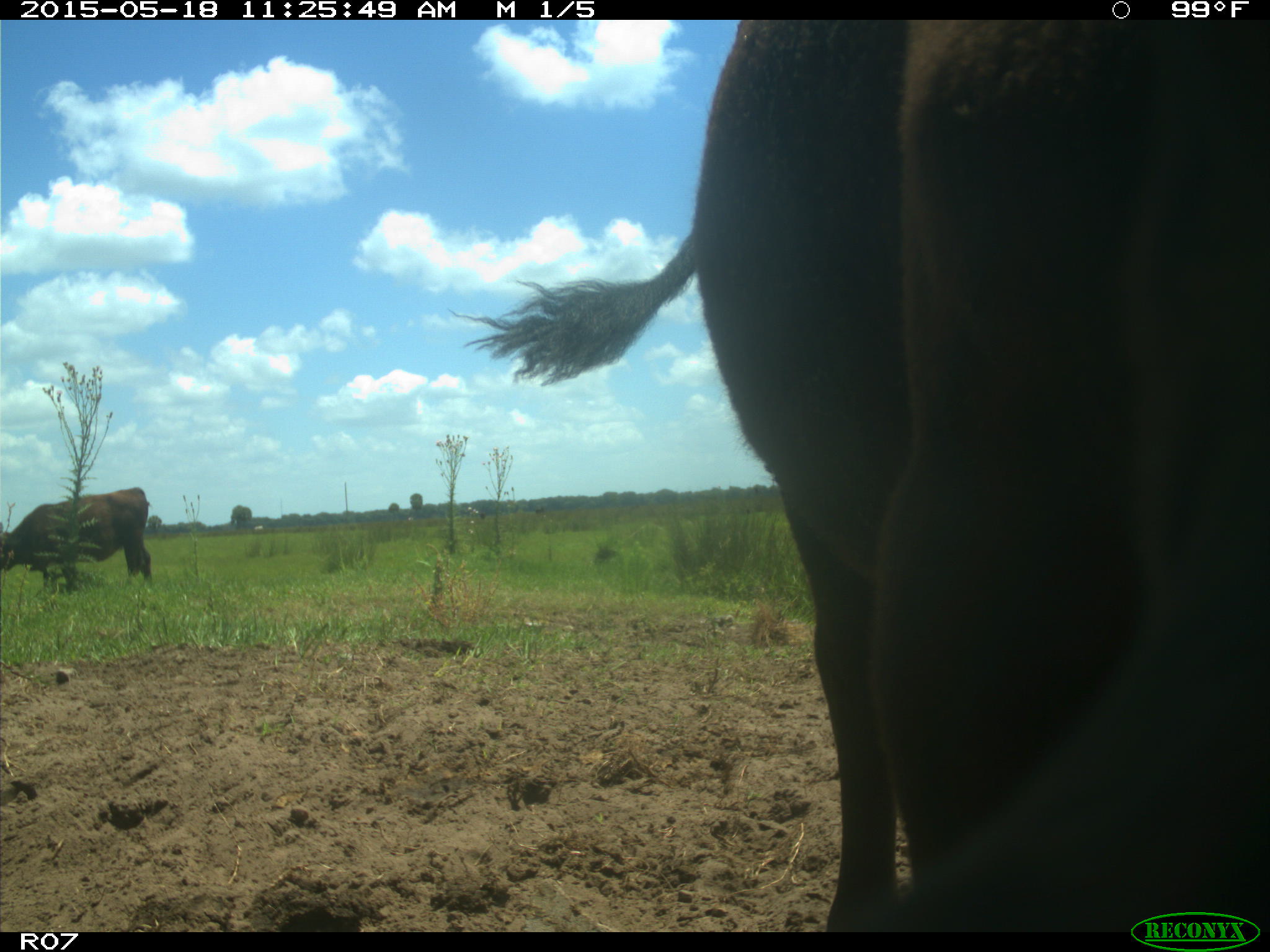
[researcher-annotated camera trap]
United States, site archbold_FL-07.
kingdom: Animalia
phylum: Chordata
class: Mammalia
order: Artiodactyla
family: Bovidae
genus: Bos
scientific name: Bos taurus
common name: domestic cow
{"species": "Bos taurus (domestic cow)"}